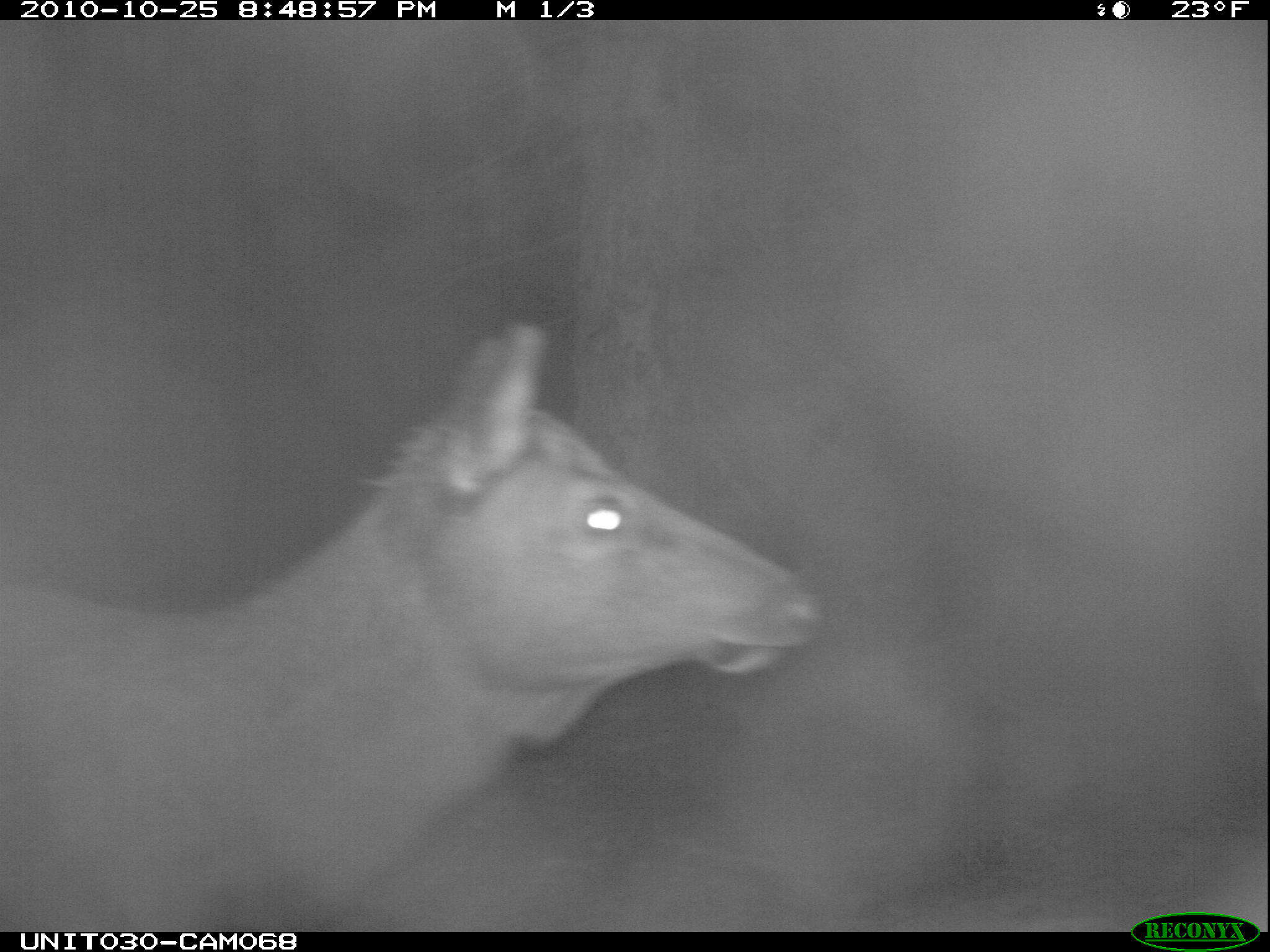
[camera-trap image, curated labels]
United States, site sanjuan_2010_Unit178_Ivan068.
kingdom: Animalia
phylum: Chordata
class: Mammalia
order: Artiodactyla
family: Cervidae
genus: Cervus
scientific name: Cervus elaphus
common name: red deer